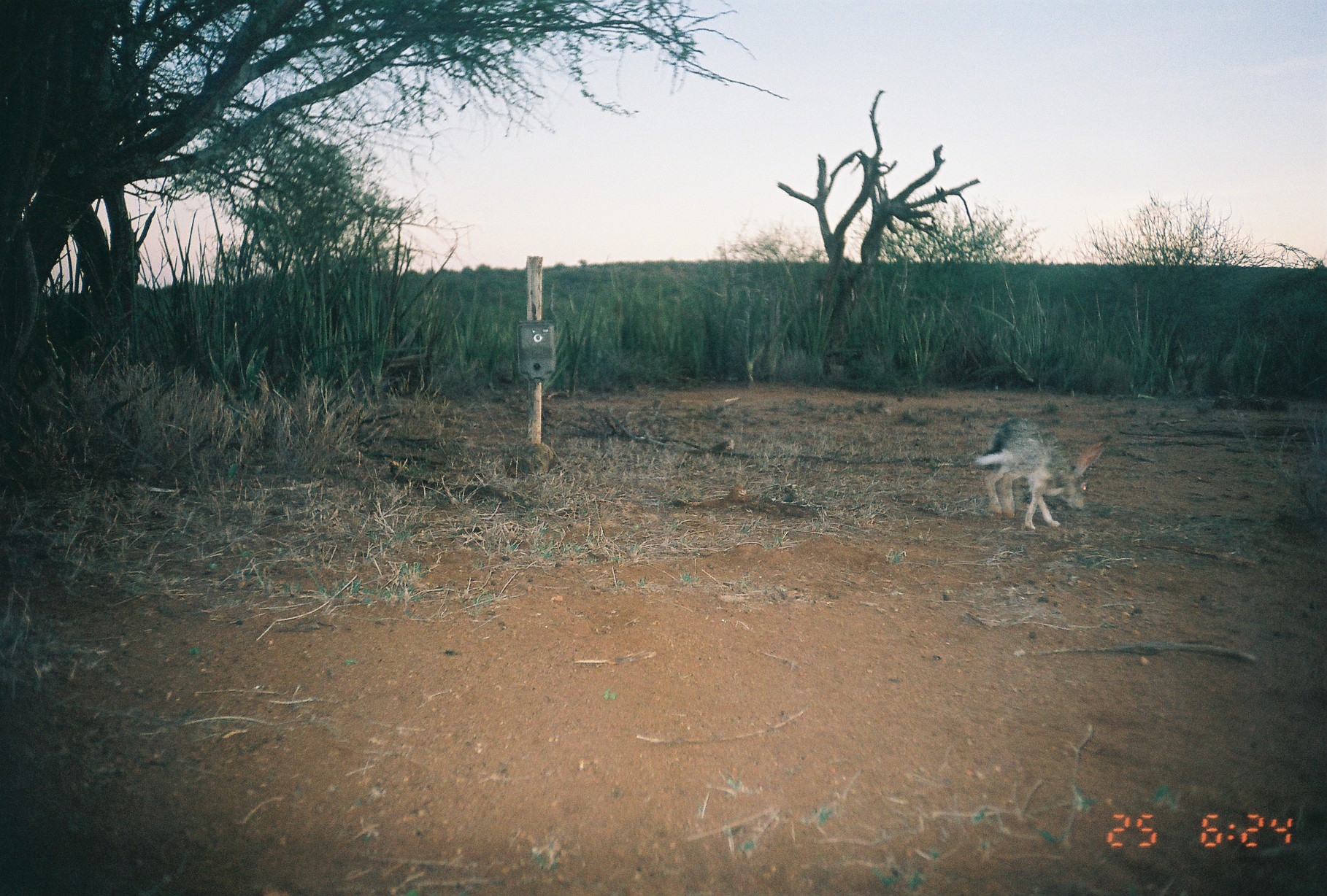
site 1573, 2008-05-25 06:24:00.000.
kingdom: Animalia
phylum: Chordata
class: Mammalia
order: Lagomorpha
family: Leporidae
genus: Lepus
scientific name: Lepus saxatilis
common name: scrub hare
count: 1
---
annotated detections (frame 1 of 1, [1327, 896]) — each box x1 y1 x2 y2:
lepus saxatilis: 969 416 1112 534